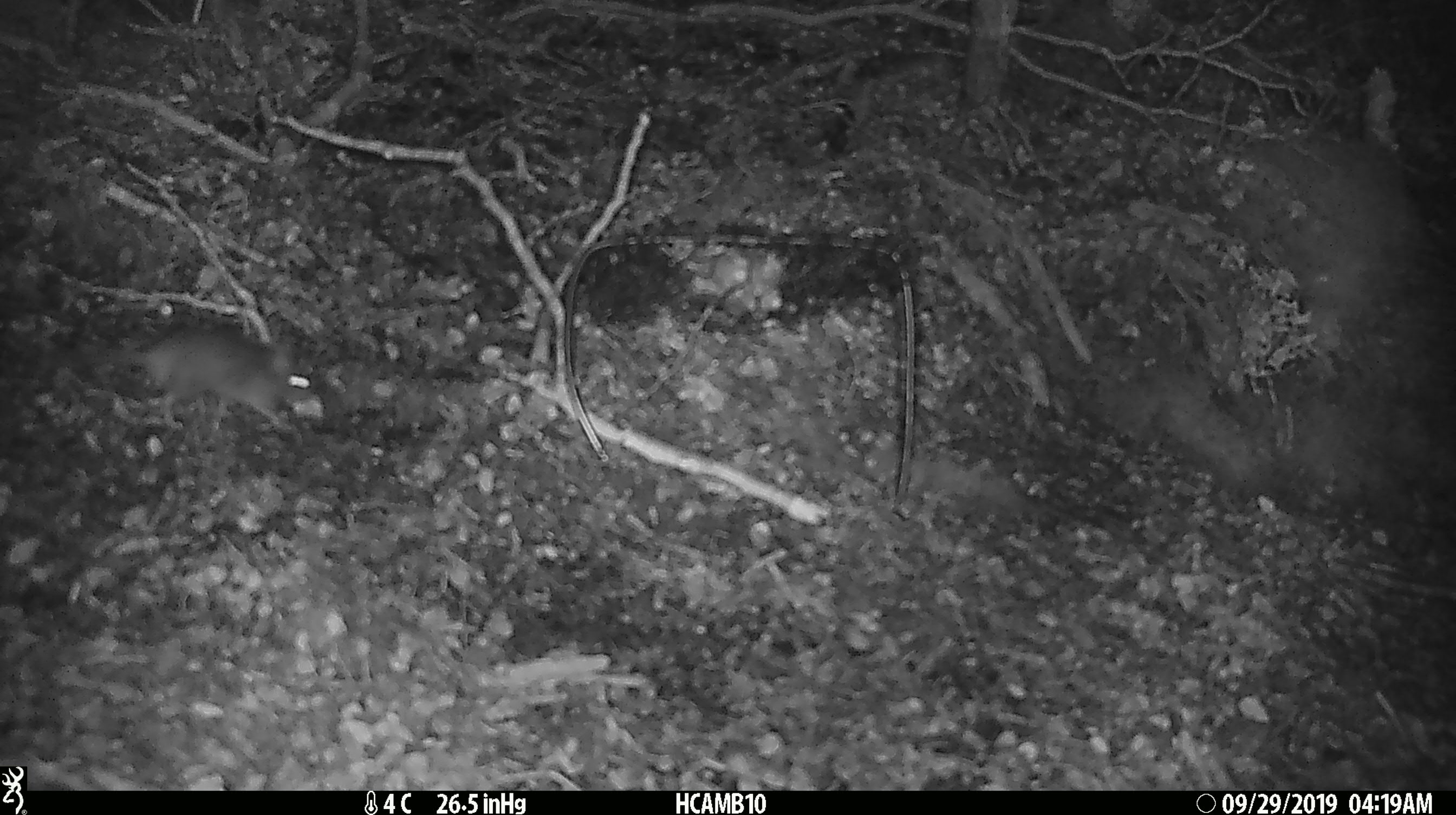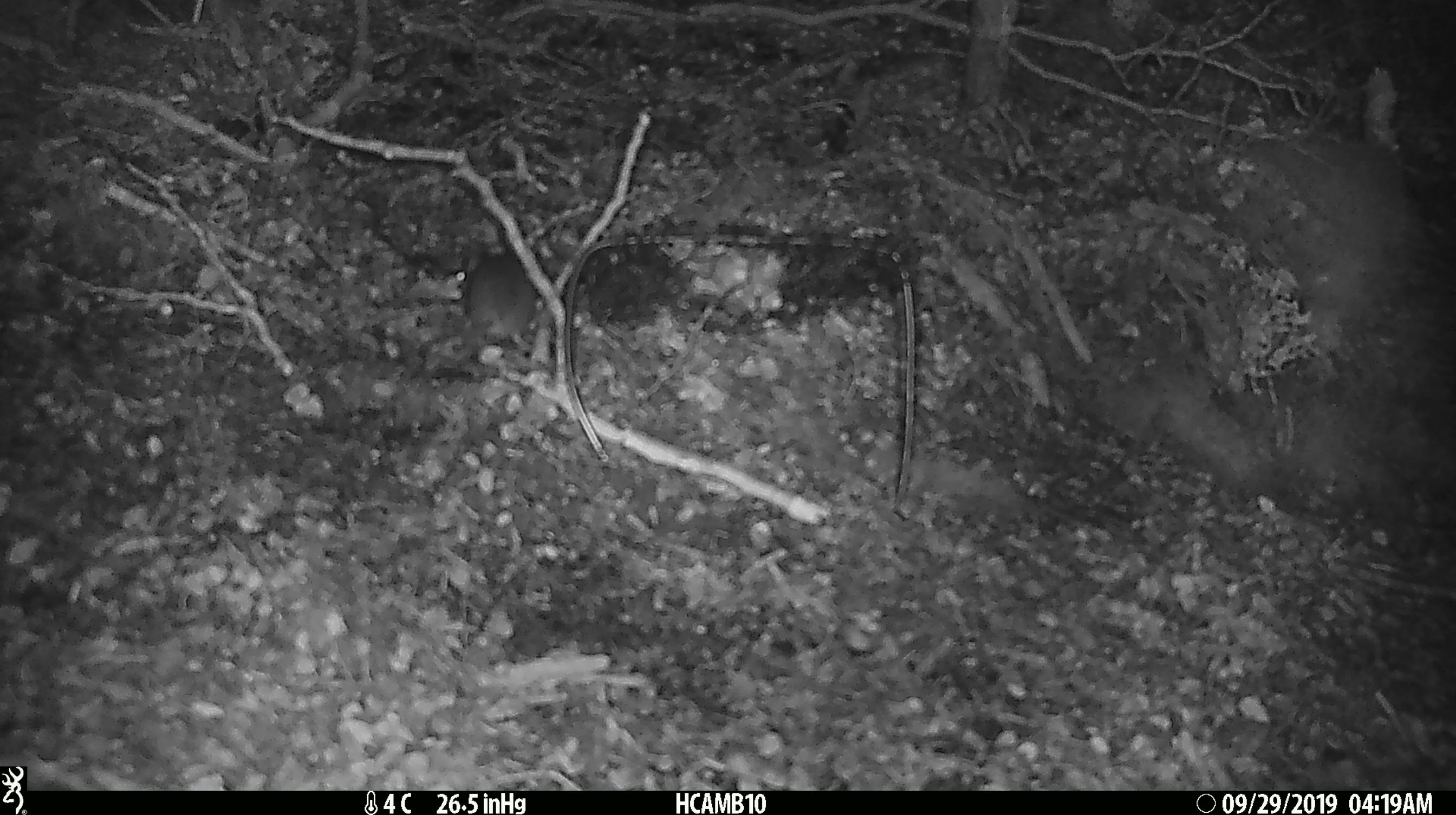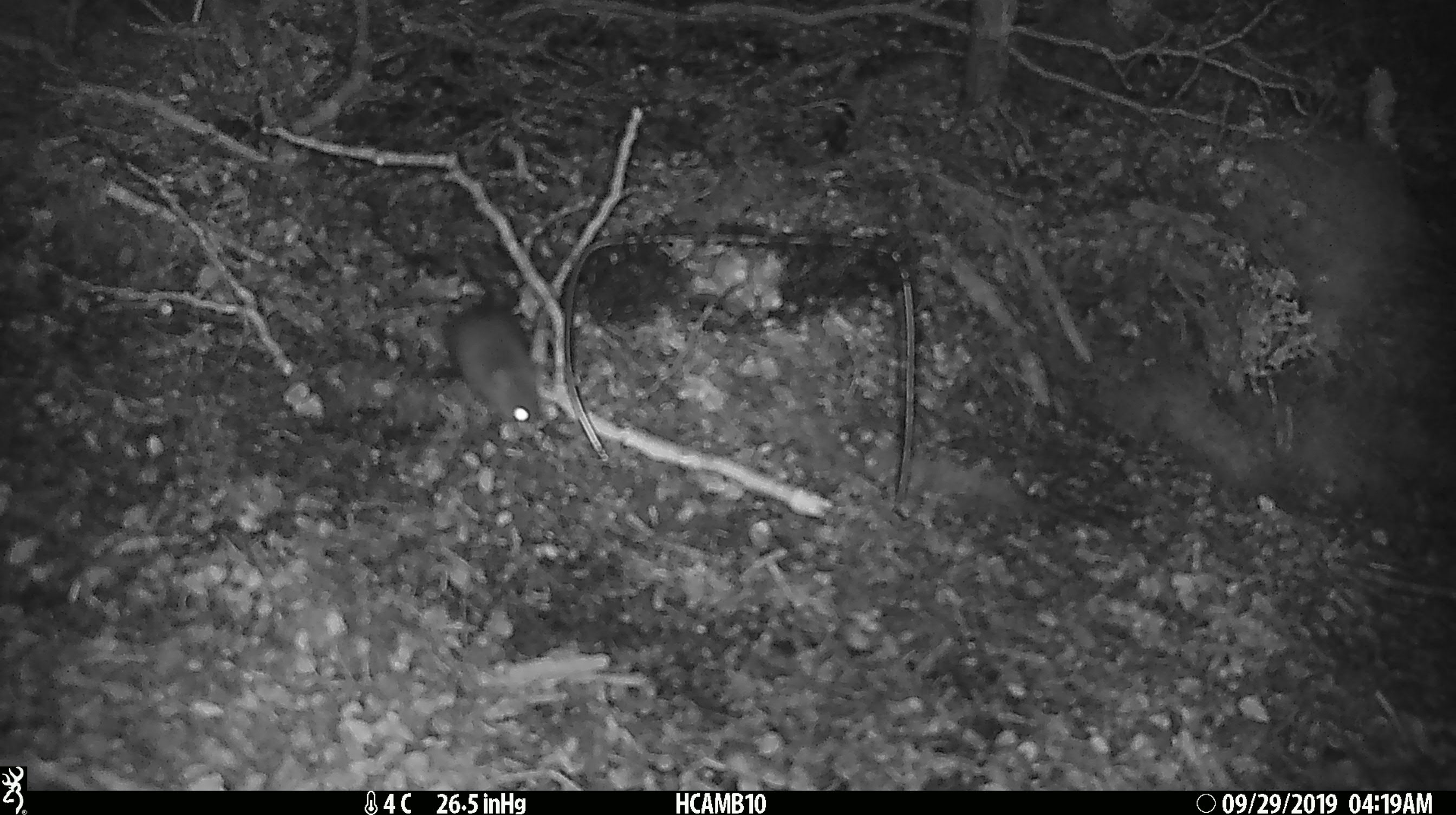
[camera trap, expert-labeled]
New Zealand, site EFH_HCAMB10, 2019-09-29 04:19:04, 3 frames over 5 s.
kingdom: Animalia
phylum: Chordata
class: Mammalia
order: Rodentia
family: Muridae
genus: Mus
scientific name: Mus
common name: mouse